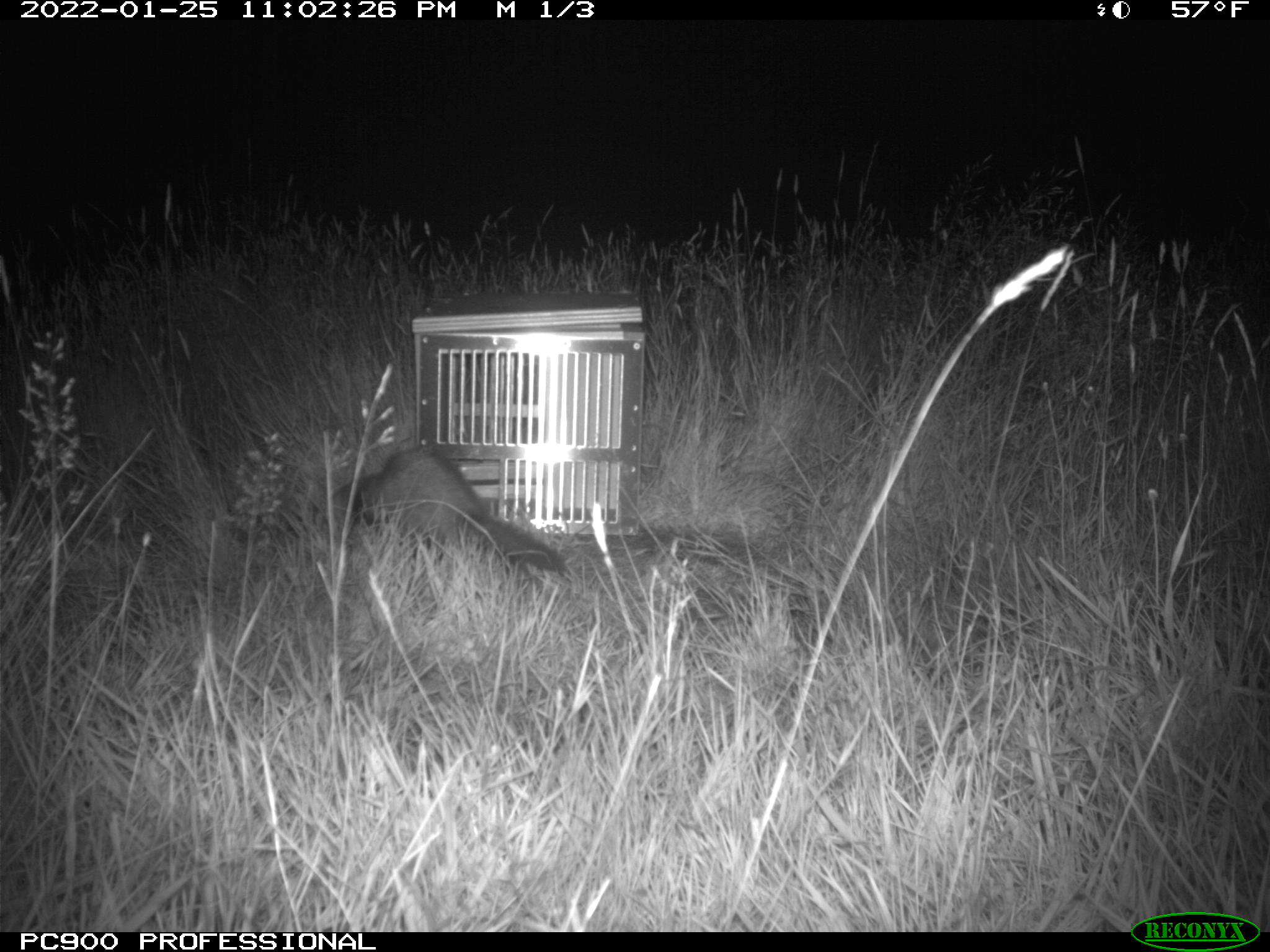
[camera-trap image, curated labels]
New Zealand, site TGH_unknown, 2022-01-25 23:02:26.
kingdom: Animalia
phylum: Chordata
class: Mammalia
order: Carnivora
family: Mustelidae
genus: Mustela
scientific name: Mustela furo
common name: ferret